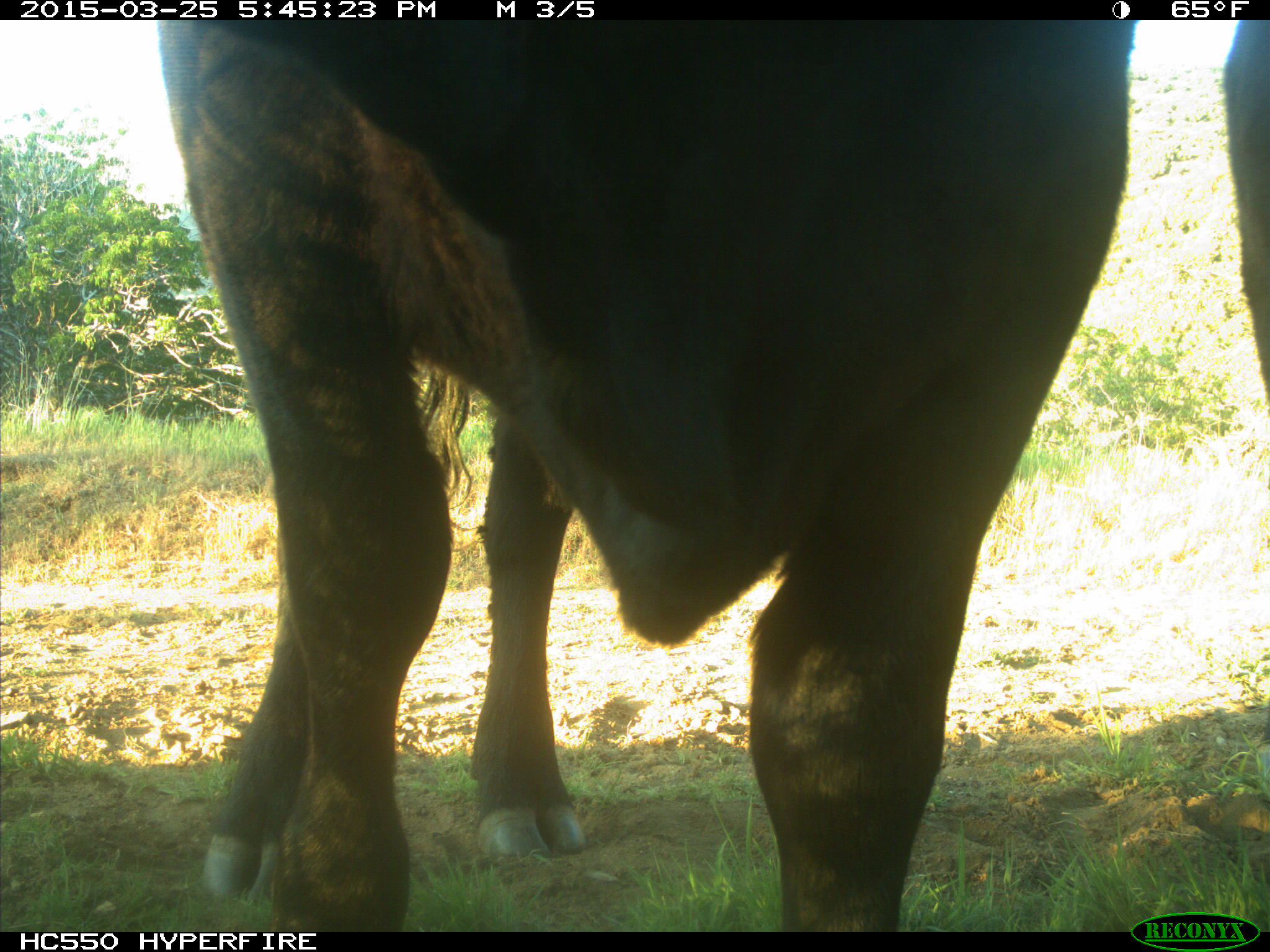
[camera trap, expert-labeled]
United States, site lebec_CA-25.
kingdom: Animalia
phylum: Chordata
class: Mammalia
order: Artiodactyla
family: Bovidae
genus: Bos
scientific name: Bos taurus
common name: domestic cow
Bos taurus (domestic cow).